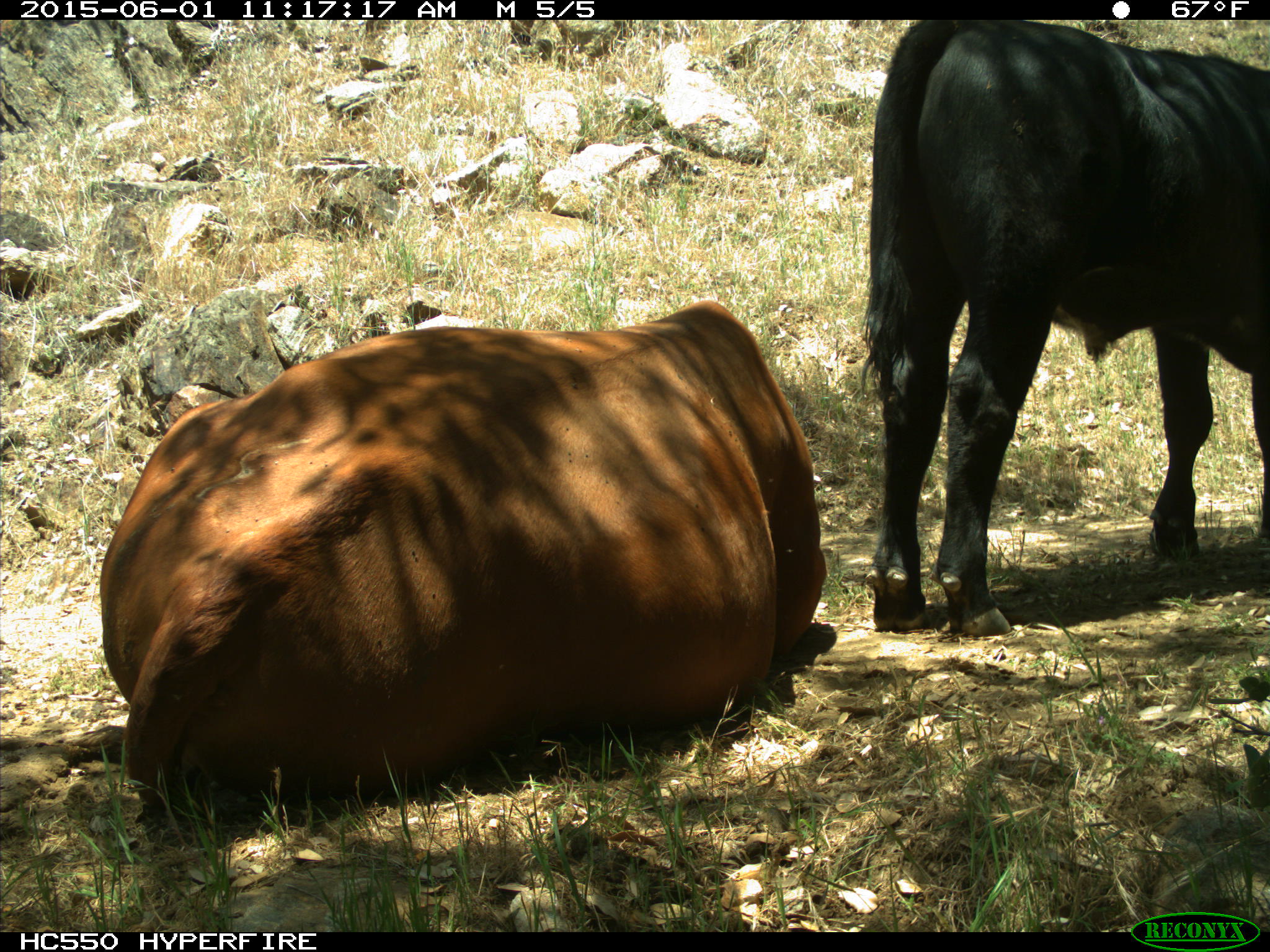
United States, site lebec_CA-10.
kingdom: Animalia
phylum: Chordata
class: Mammalia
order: Artiodactyla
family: Bovidae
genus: Bos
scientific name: Bos taurus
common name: domestic cow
Bos taurus (domestic cow).